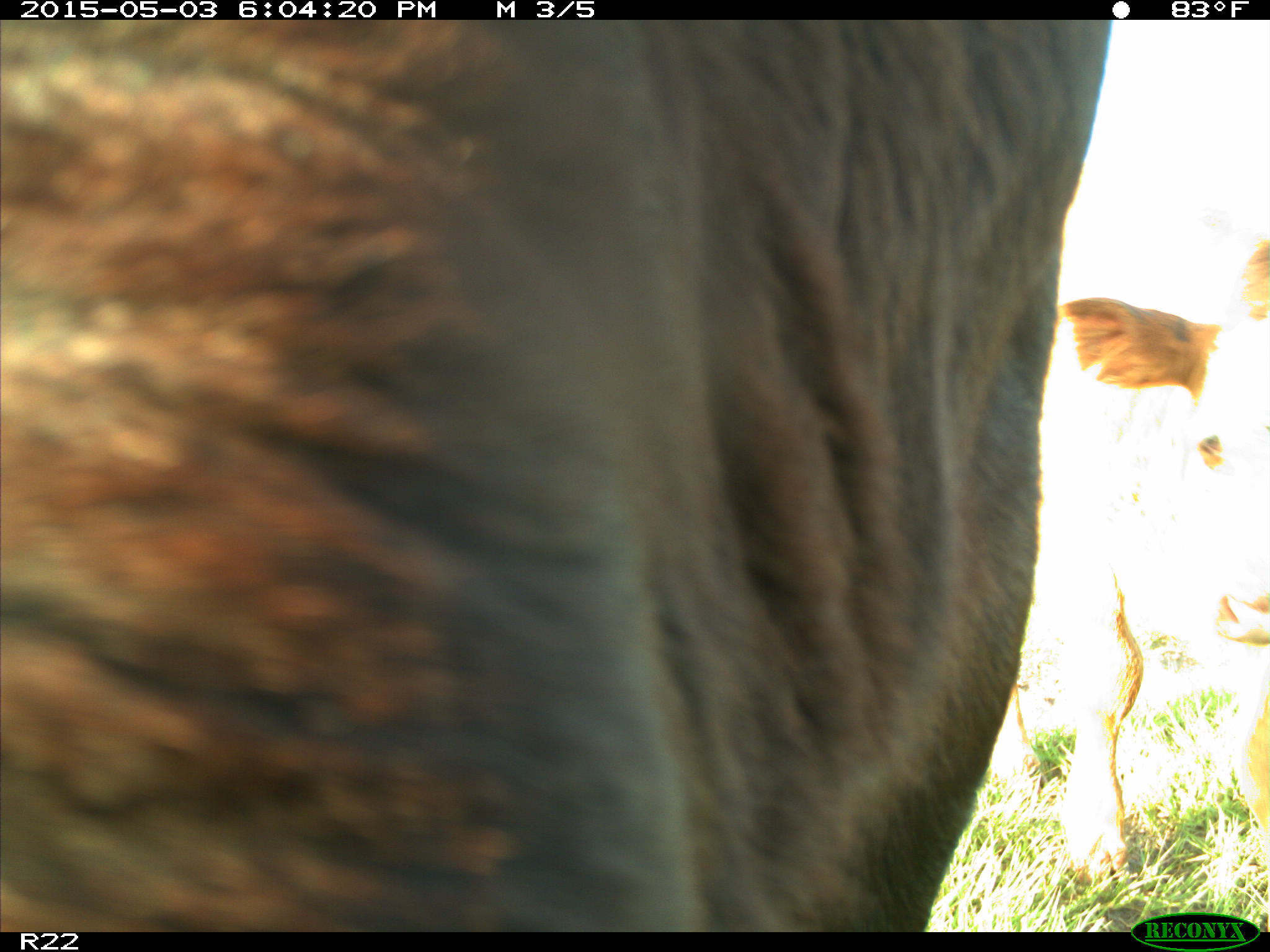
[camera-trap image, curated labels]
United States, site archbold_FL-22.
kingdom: Animalia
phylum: Chordata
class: Mammalia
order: Artiodactyla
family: Bovidae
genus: Bos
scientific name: Bos taurus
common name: domestic cow